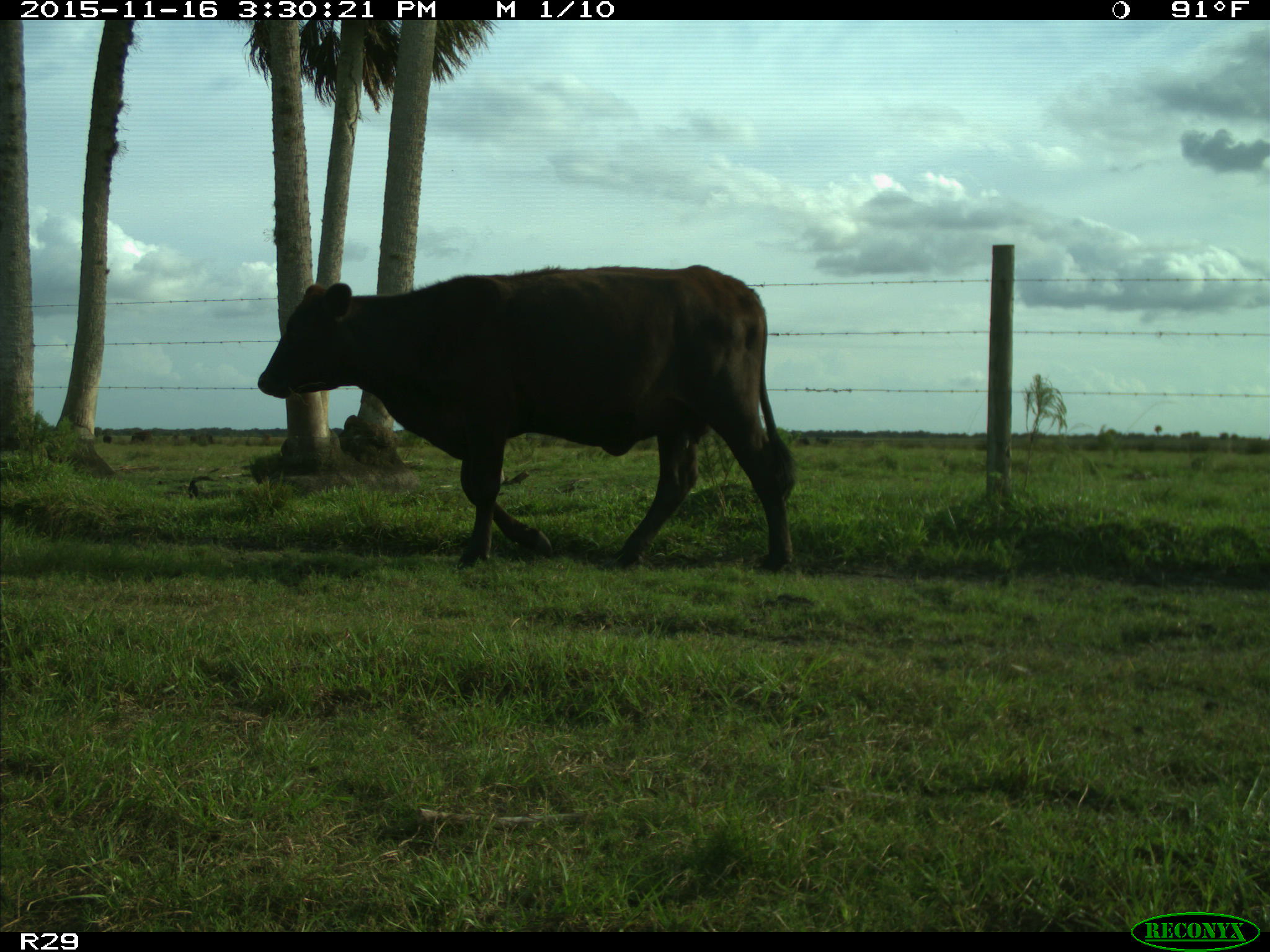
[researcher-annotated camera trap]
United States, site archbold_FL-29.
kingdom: Animalia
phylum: Chordata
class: Mammalia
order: Artiodactyla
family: Bovidae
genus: Bos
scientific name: Bos taurus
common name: domestic cow